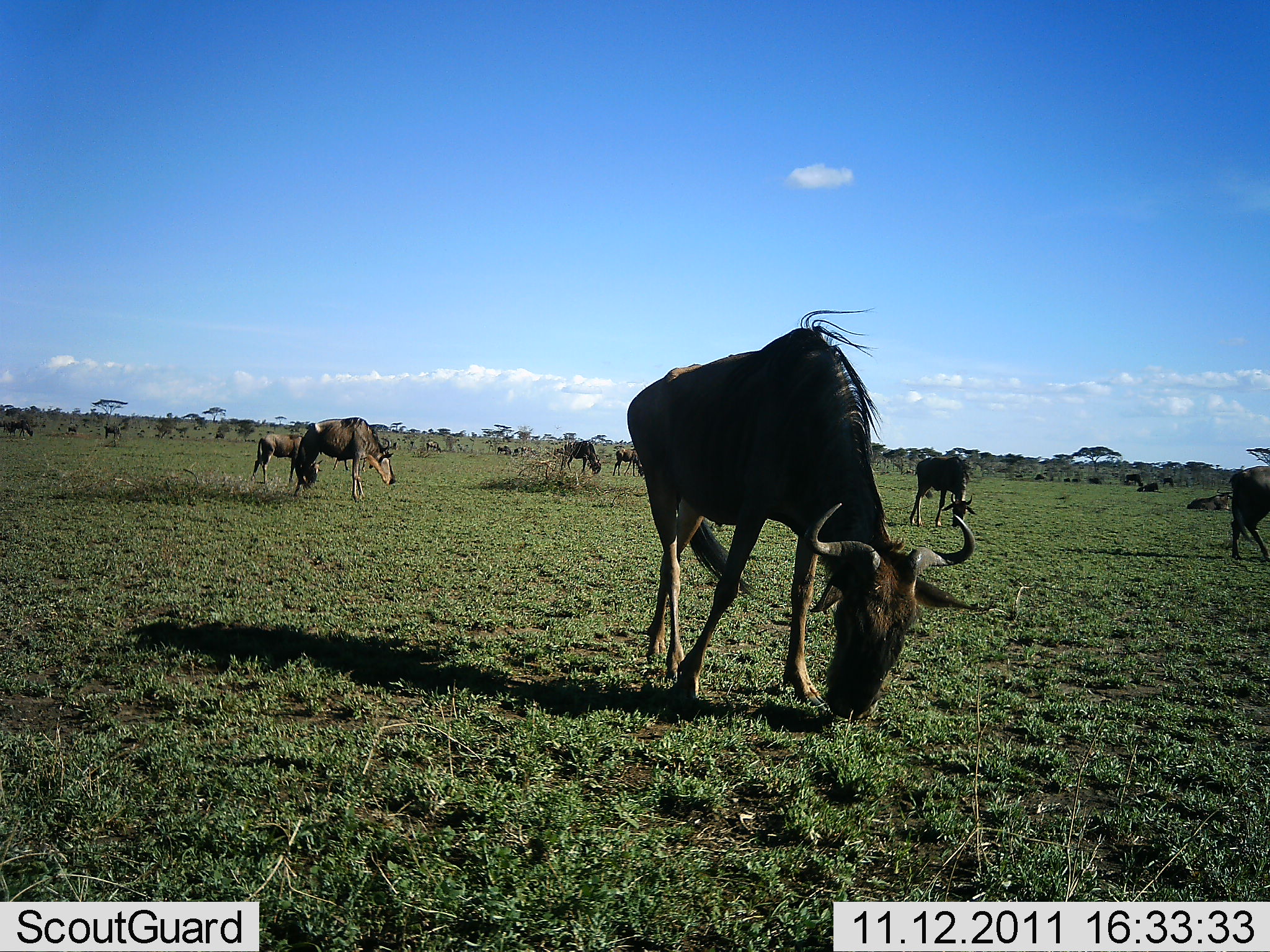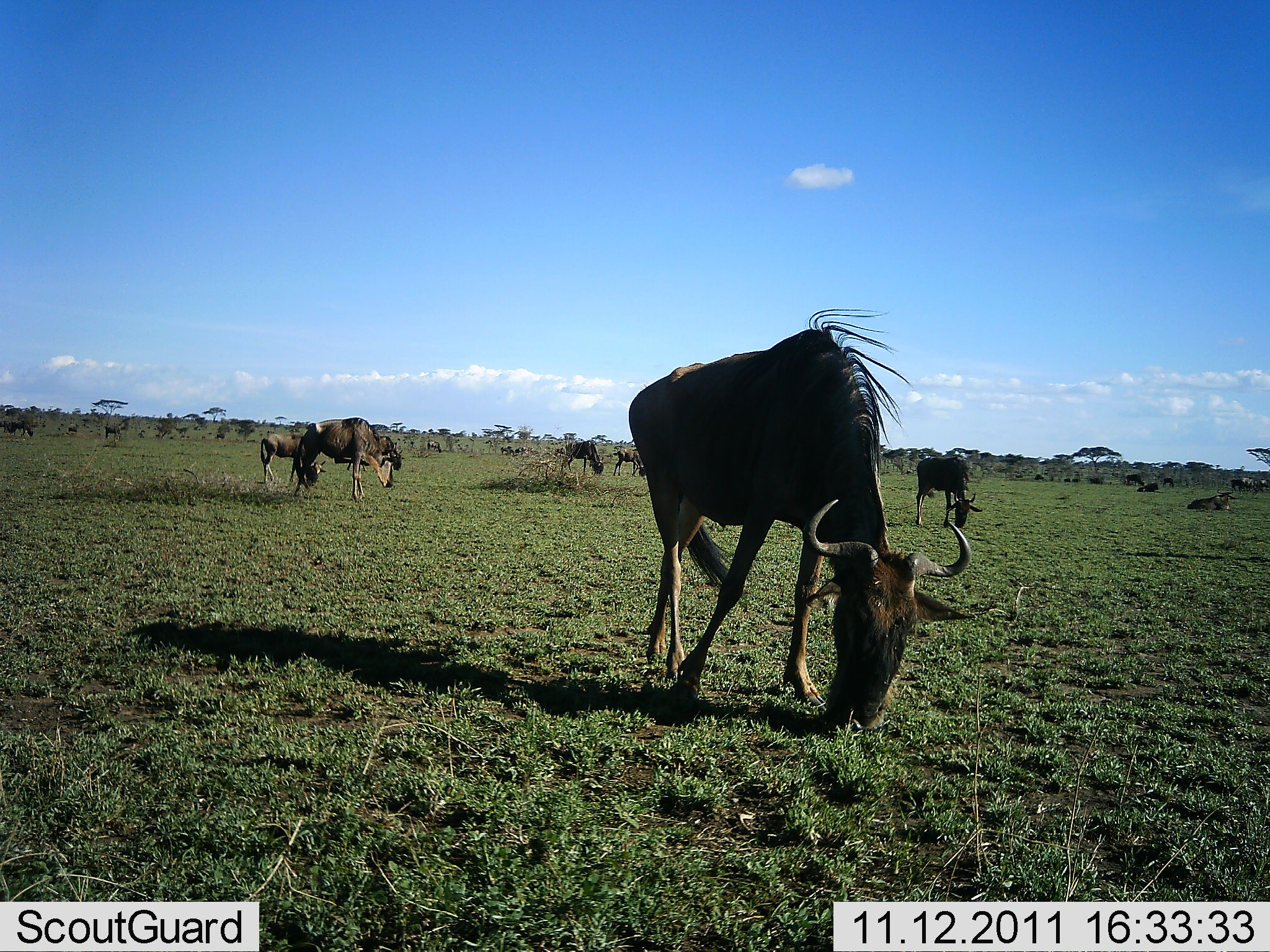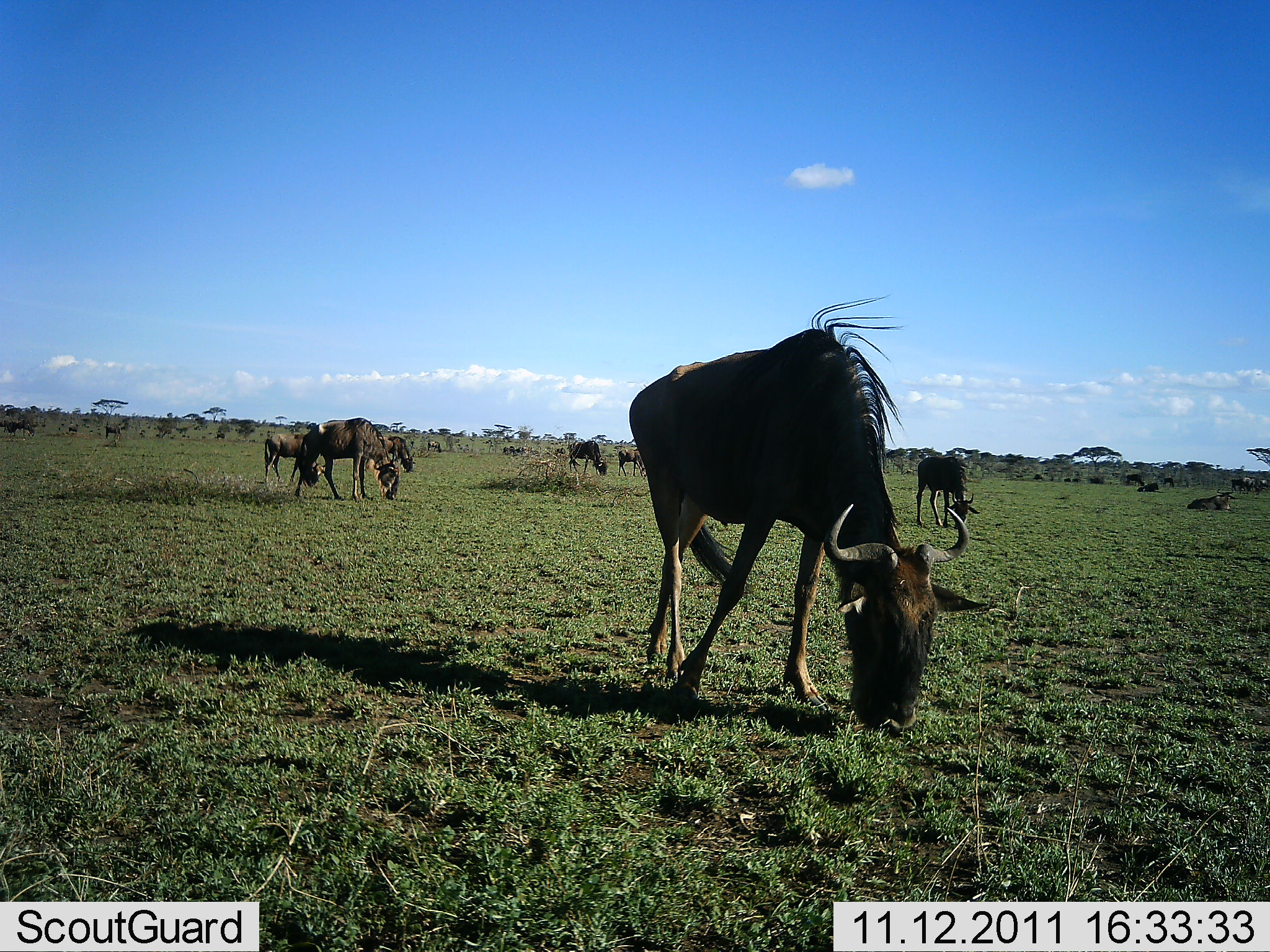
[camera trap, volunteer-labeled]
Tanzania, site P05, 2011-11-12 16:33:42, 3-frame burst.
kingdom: Animalia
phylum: Chordata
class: Mammalia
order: Artiodactyla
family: Bovidae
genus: Connochaetes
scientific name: Connochaetes taurinus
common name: blue wildebeest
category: wildebeest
Wildebeest (blue wildebeest) (Connochaetes taurinus), count 11-50. Behavior (volunteer vote fractions): standing 40%, resting 50%, moving 30%, interacting 0%. Young present (vote fraction): 20%. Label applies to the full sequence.